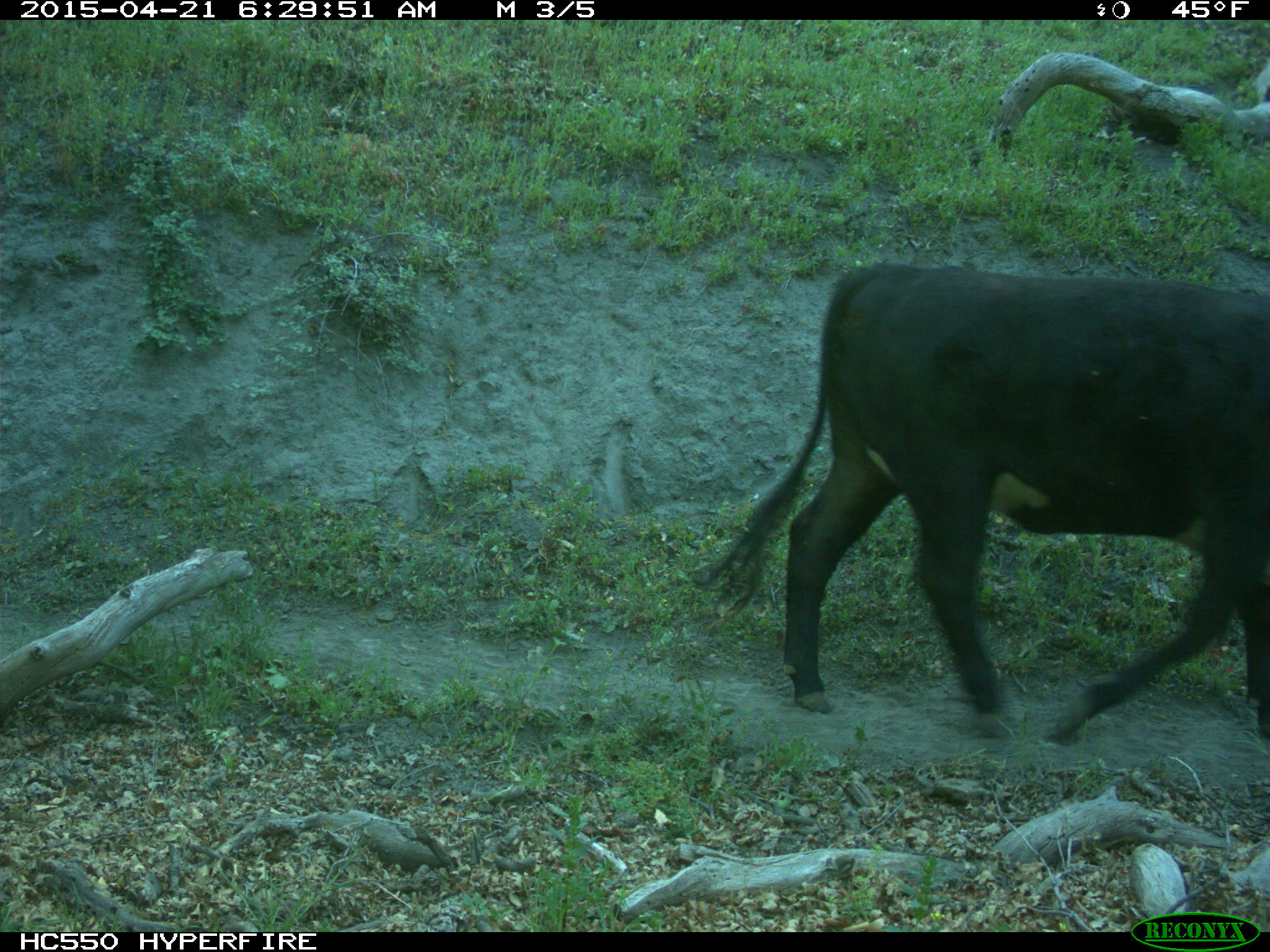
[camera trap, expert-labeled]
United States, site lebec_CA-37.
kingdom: Animalia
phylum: Chordata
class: Mammalia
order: Artiodactyla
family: Bovidae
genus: Bos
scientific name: Bos taurus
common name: domestic cow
Bos taurus (domestic cow).